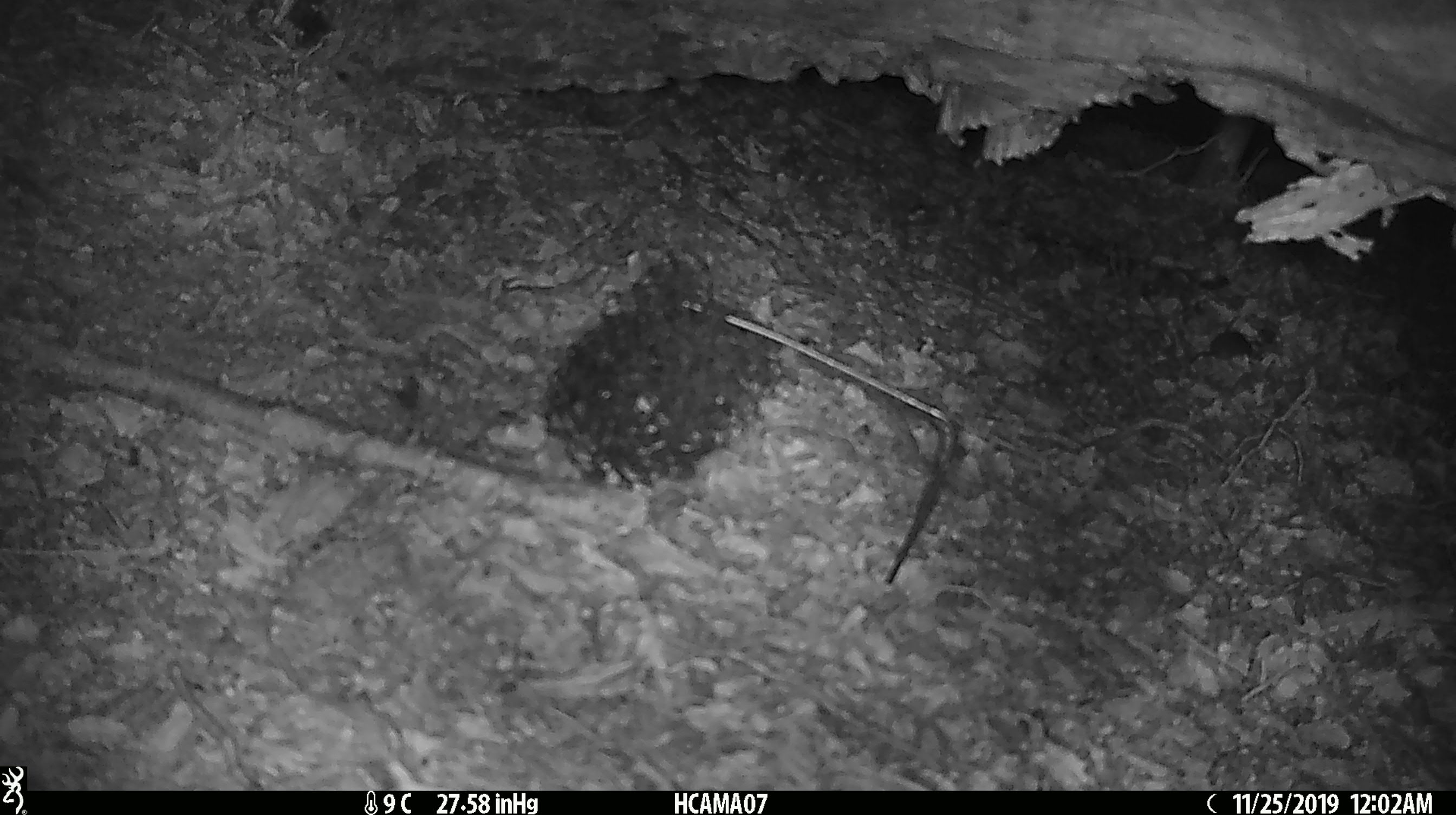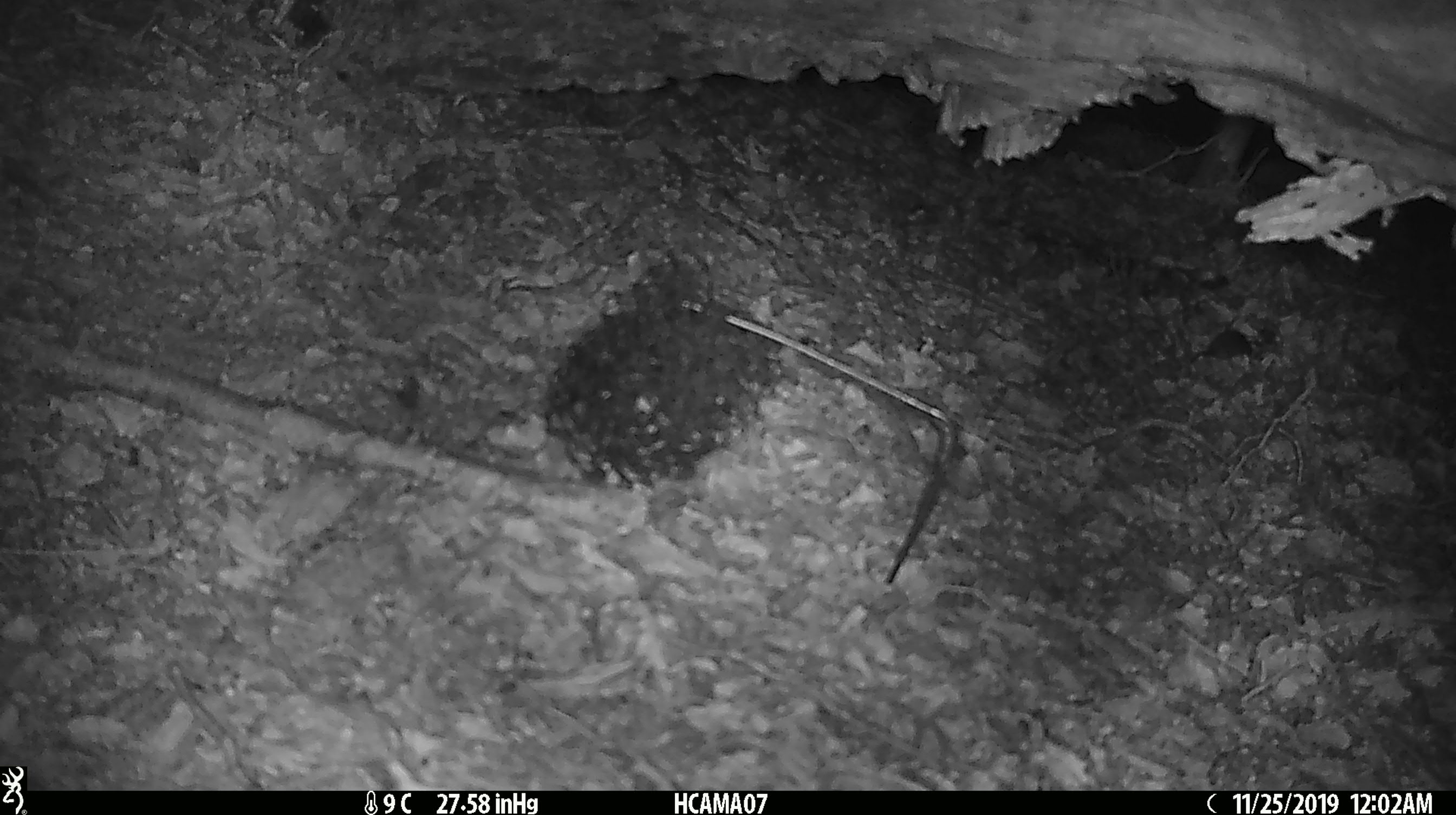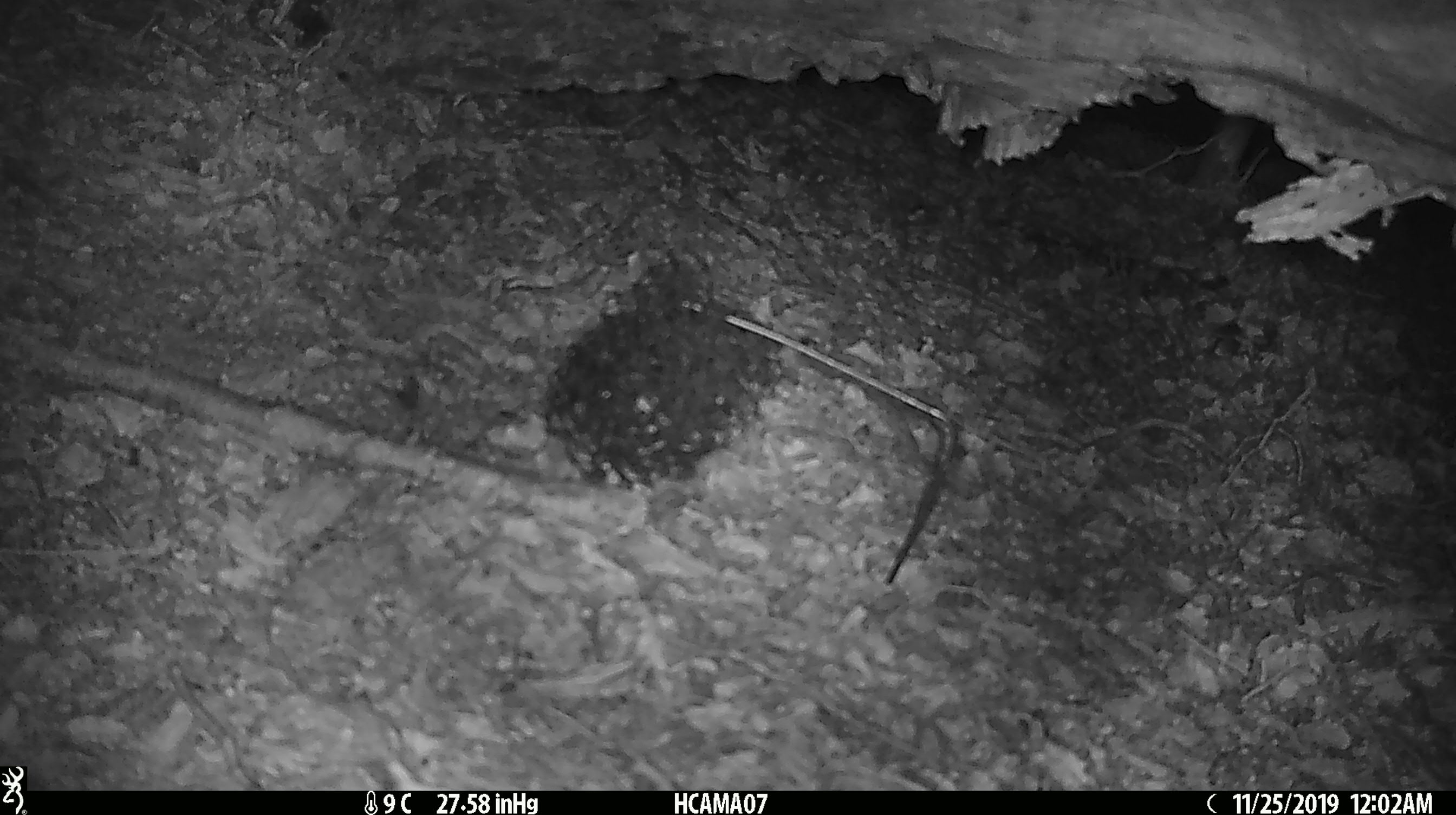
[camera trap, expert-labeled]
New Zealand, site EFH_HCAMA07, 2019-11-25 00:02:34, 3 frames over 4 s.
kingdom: Animalia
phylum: Chordata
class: Mammalia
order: Rodentia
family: Muridae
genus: Mus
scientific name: Mus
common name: mouse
Mouse (Mus).